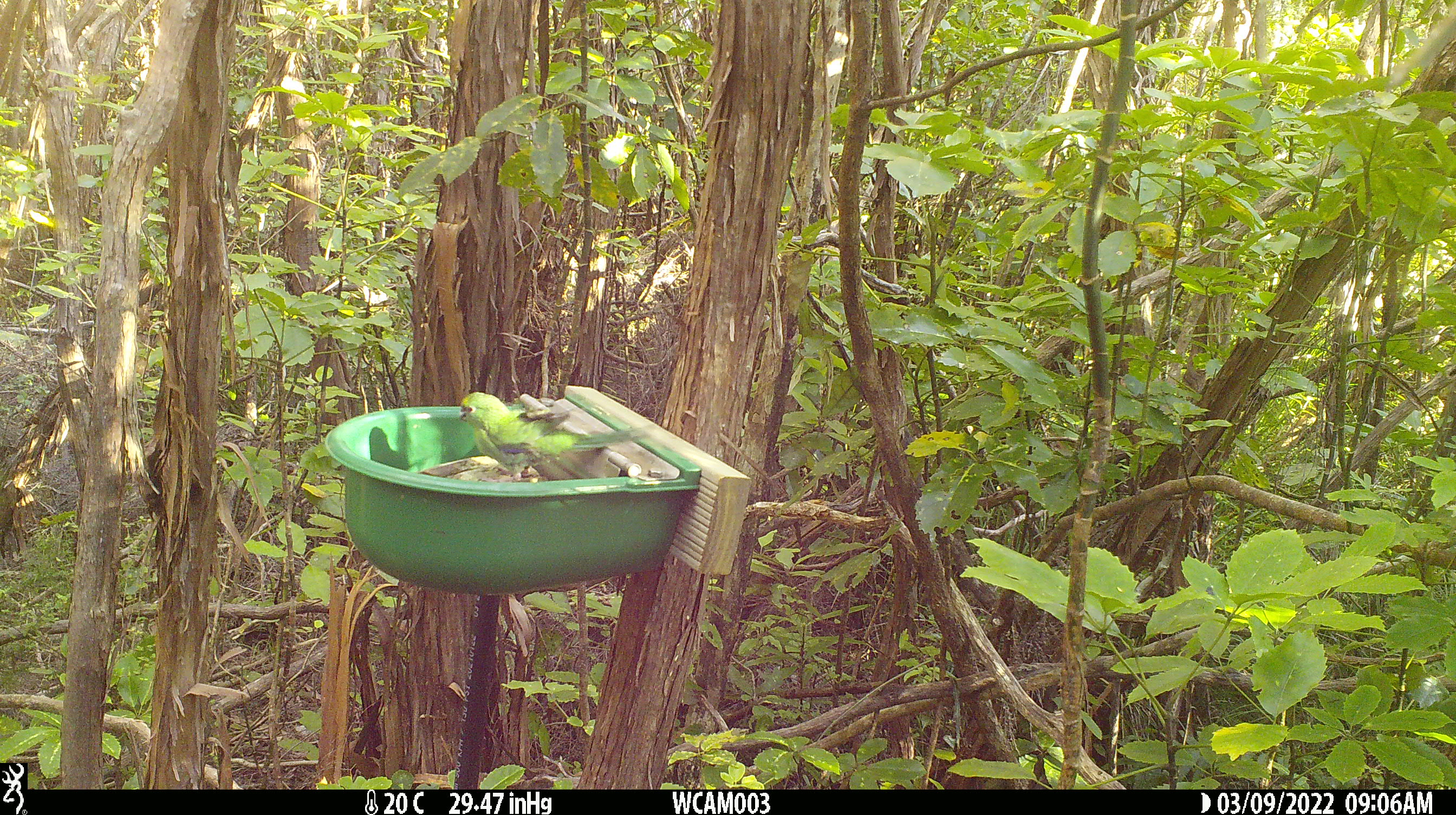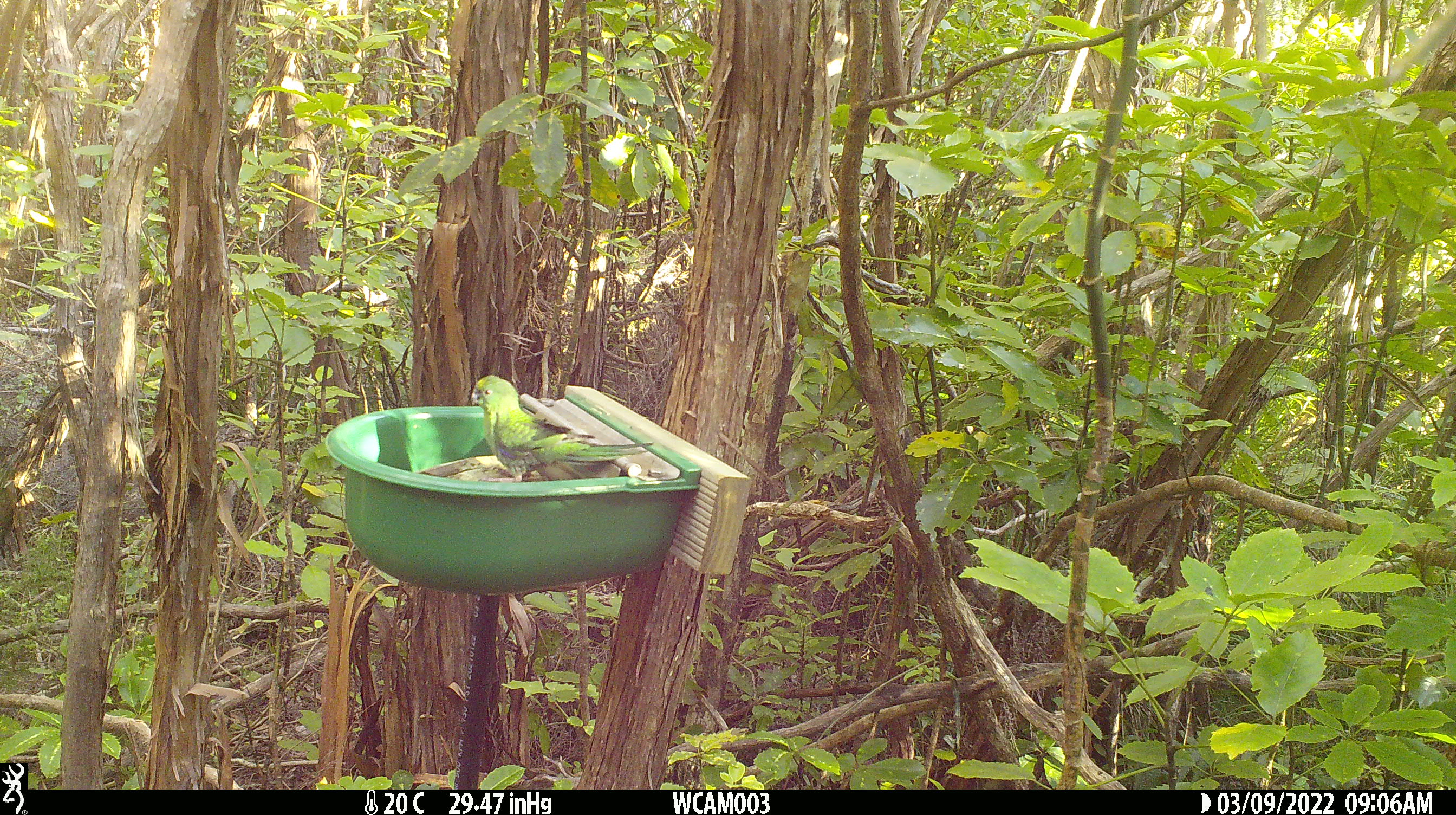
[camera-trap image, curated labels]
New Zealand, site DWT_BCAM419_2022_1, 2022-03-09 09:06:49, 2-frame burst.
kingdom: Animalia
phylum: Chordata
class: Aves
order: Psittaciformes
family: Psittaculidae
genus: Cyanoramphus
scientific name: Cyanoramphus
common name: parakeet